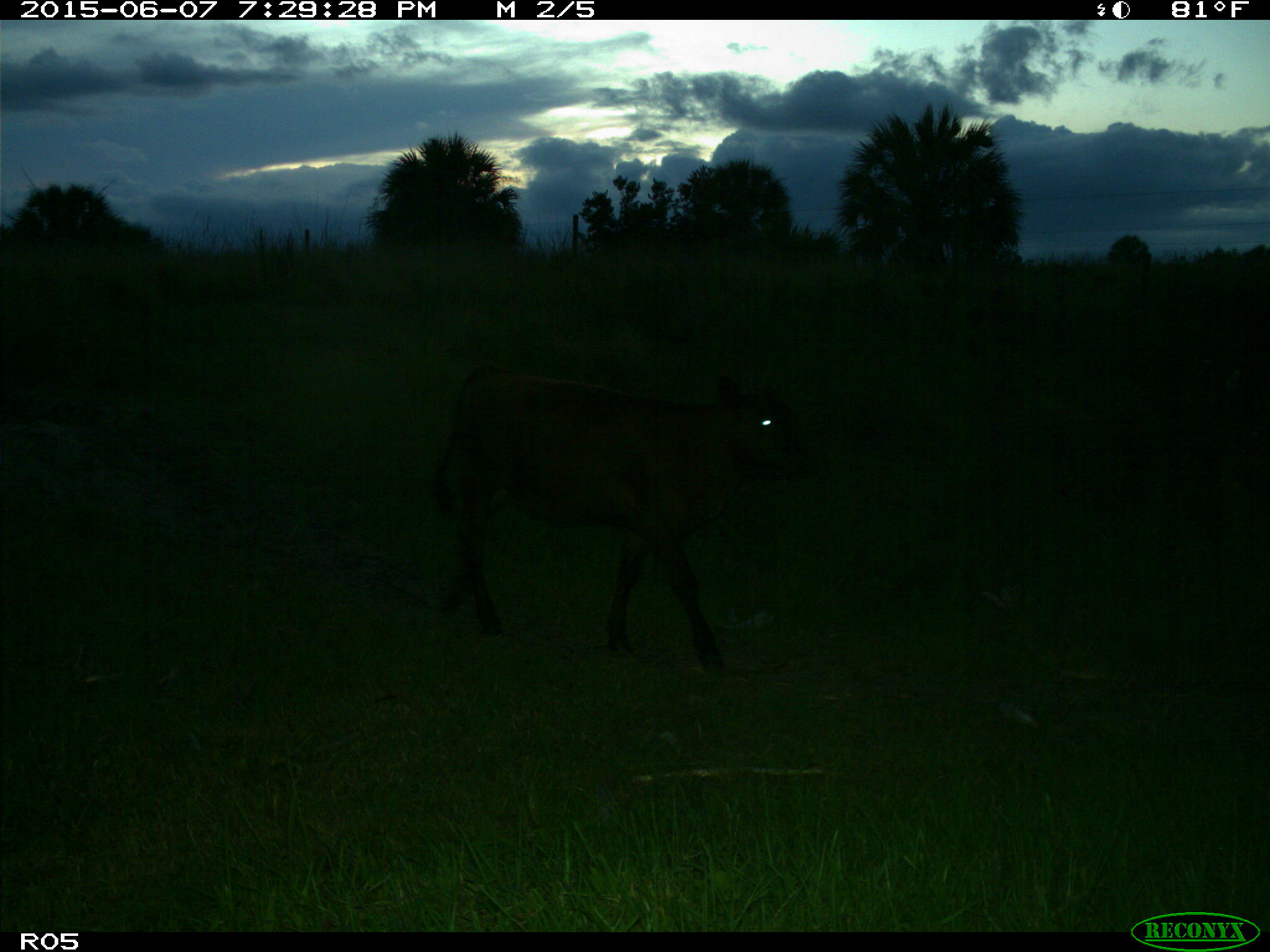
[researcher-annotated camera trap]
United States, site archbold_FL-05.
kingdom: Animalia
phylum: Chordata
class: Mammalia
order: Artiodactyla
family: Bovidae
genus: Bos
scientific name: Bos taurus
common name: domestic cow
Bos taurus (domestic cow).